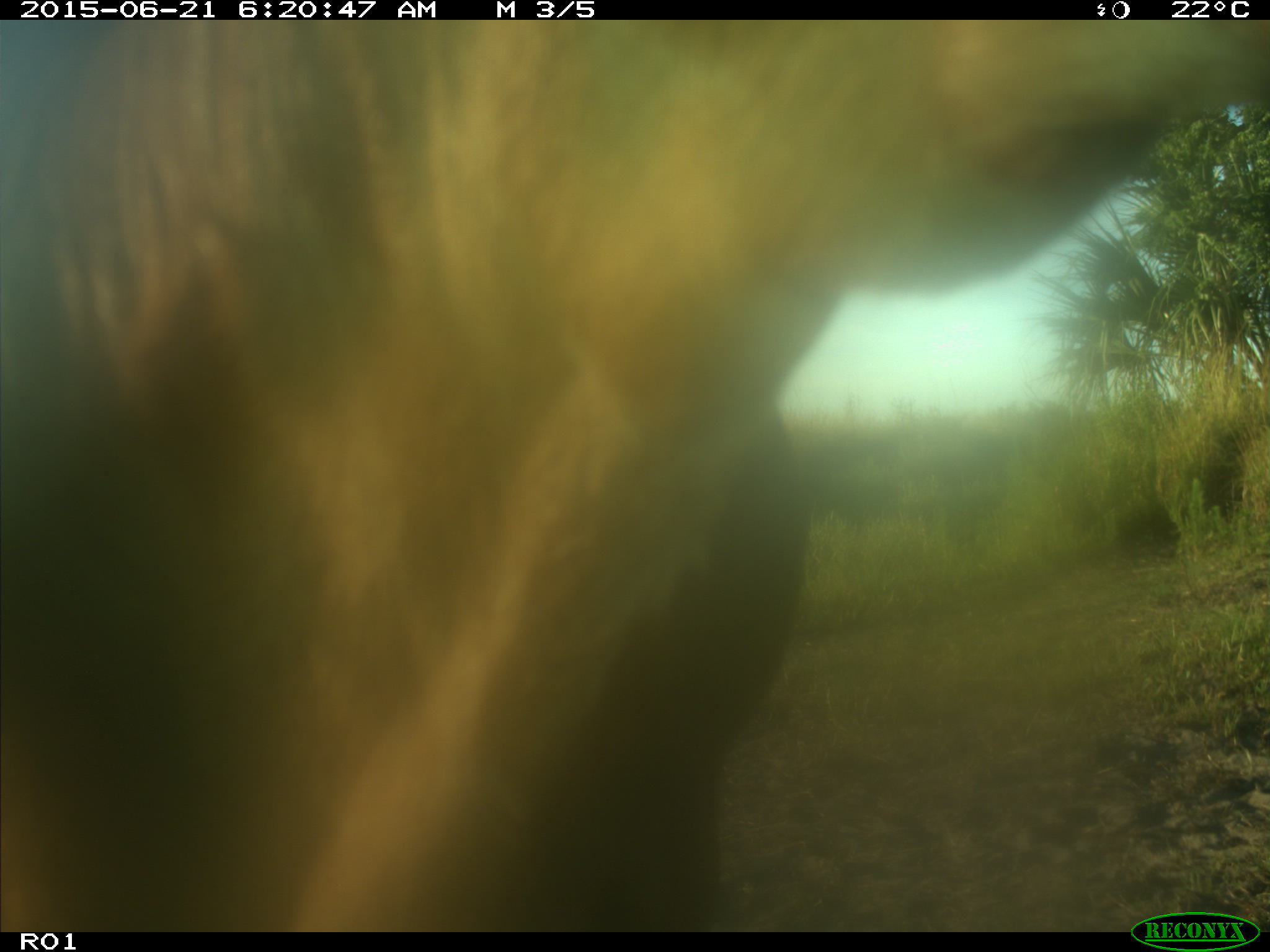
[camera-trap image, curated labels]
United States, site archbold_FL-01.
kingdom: Animalia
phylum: Chordata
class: Mammalia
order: Artiodactyla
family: Bovidae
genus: Bos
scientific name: Bos taurus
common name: domestic cow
Bos taurus (domestic cow).